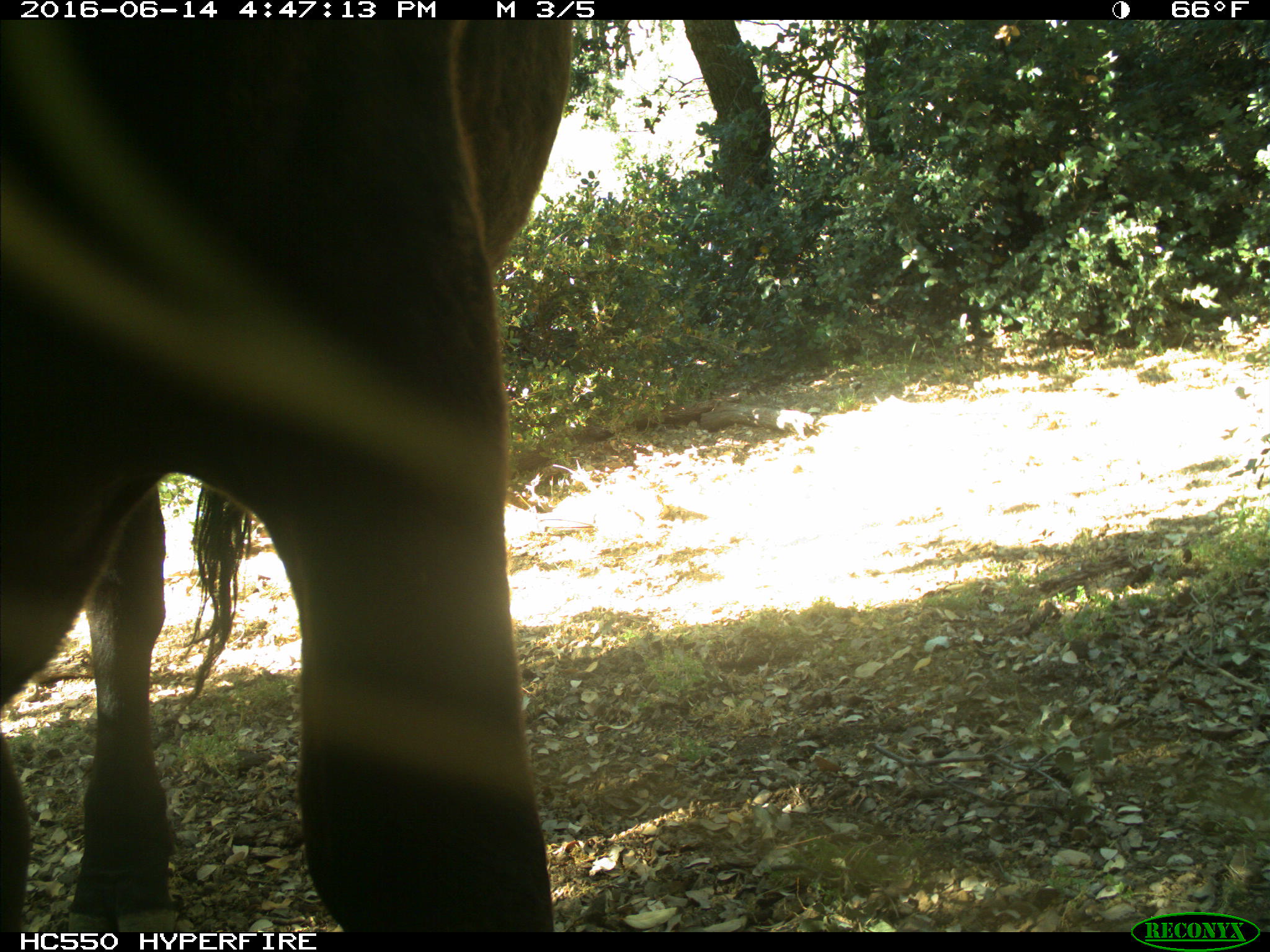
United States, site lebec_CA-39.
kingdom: Animalia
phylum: Chordata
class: Mammalia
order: Artiodactyla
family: Bovidae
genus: Bos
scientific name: Bos taurus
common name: domestic cow